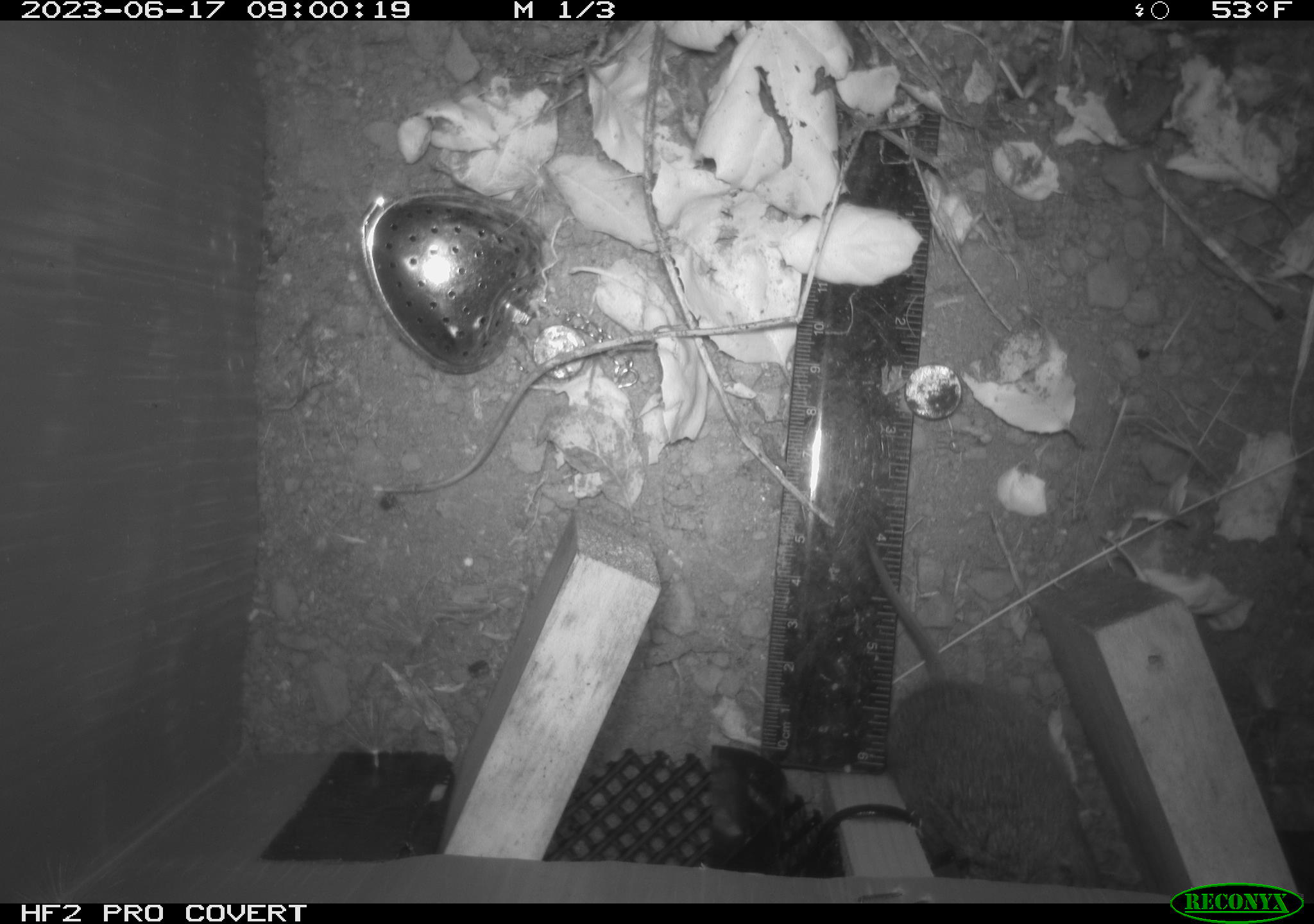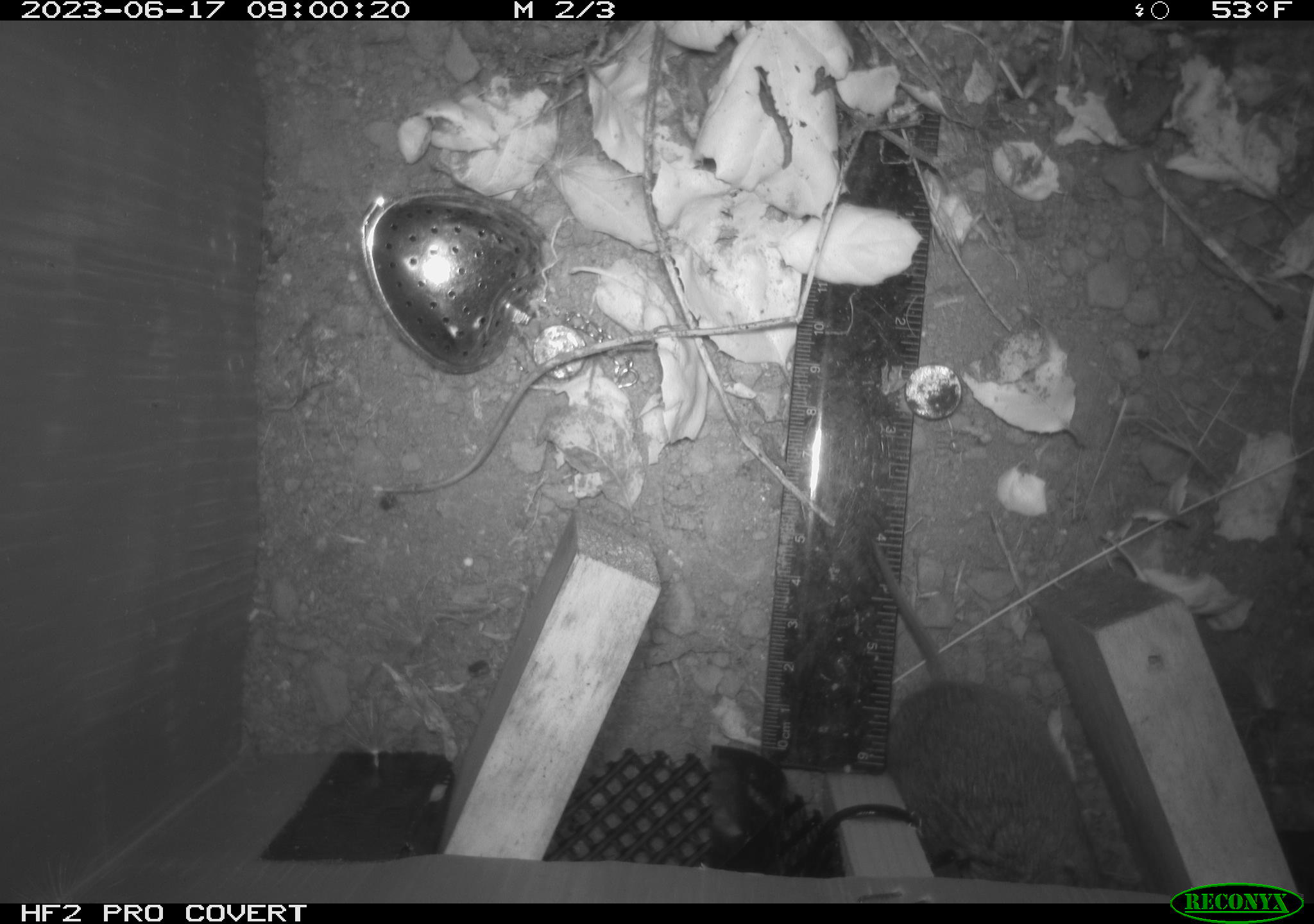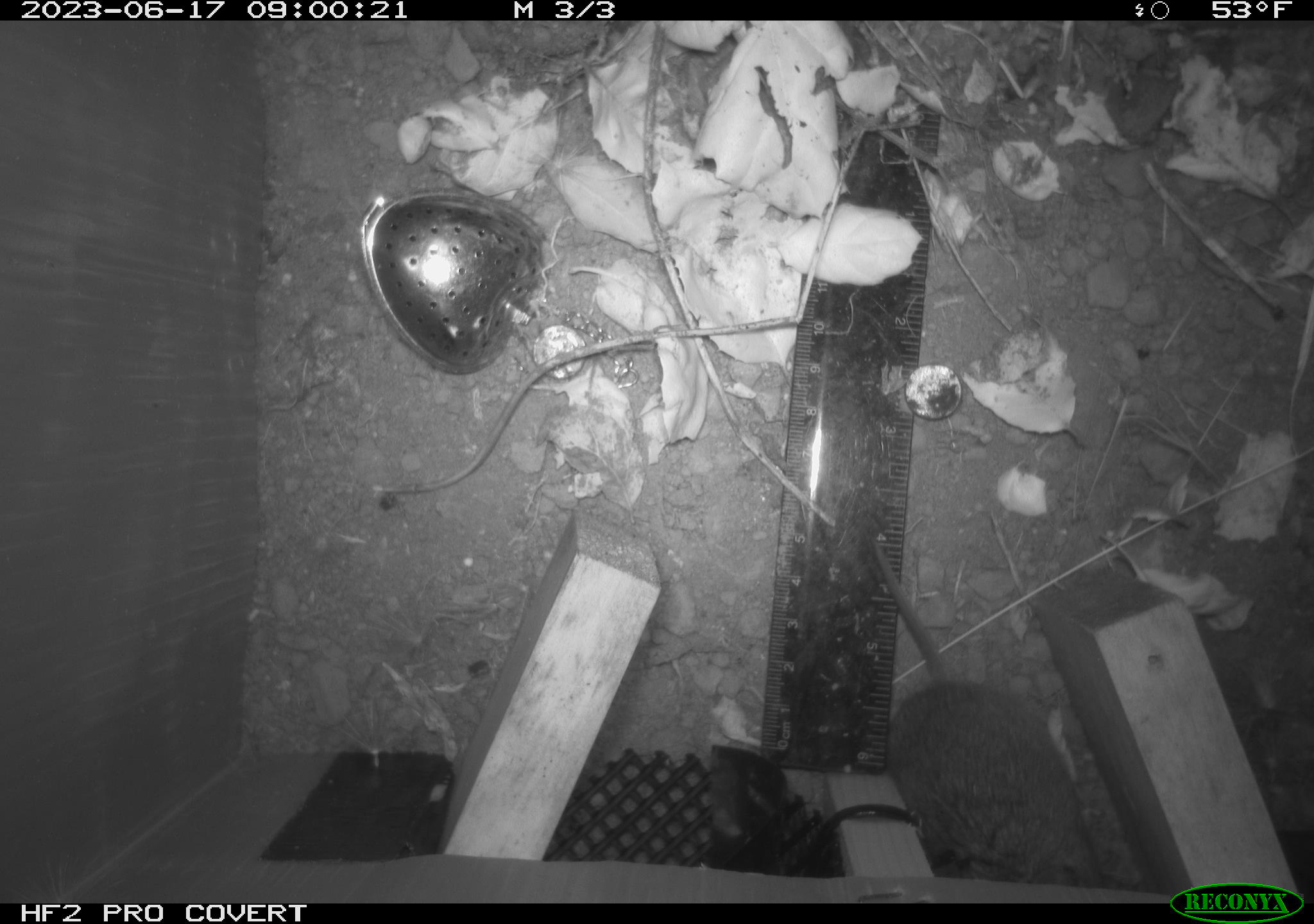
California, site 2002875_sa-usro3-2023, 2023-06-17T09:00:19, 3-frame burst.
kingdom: Animalia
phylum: Chordata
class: Mammalia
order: Rodentia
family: Cricetidae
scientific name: Arvicolinae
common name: voles, lemmings, and muskrats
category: arvicolinae subfamily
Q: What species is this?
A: Arvicolinae subfamily (voles, lemmings, and muskrats) (Arvicolinae).